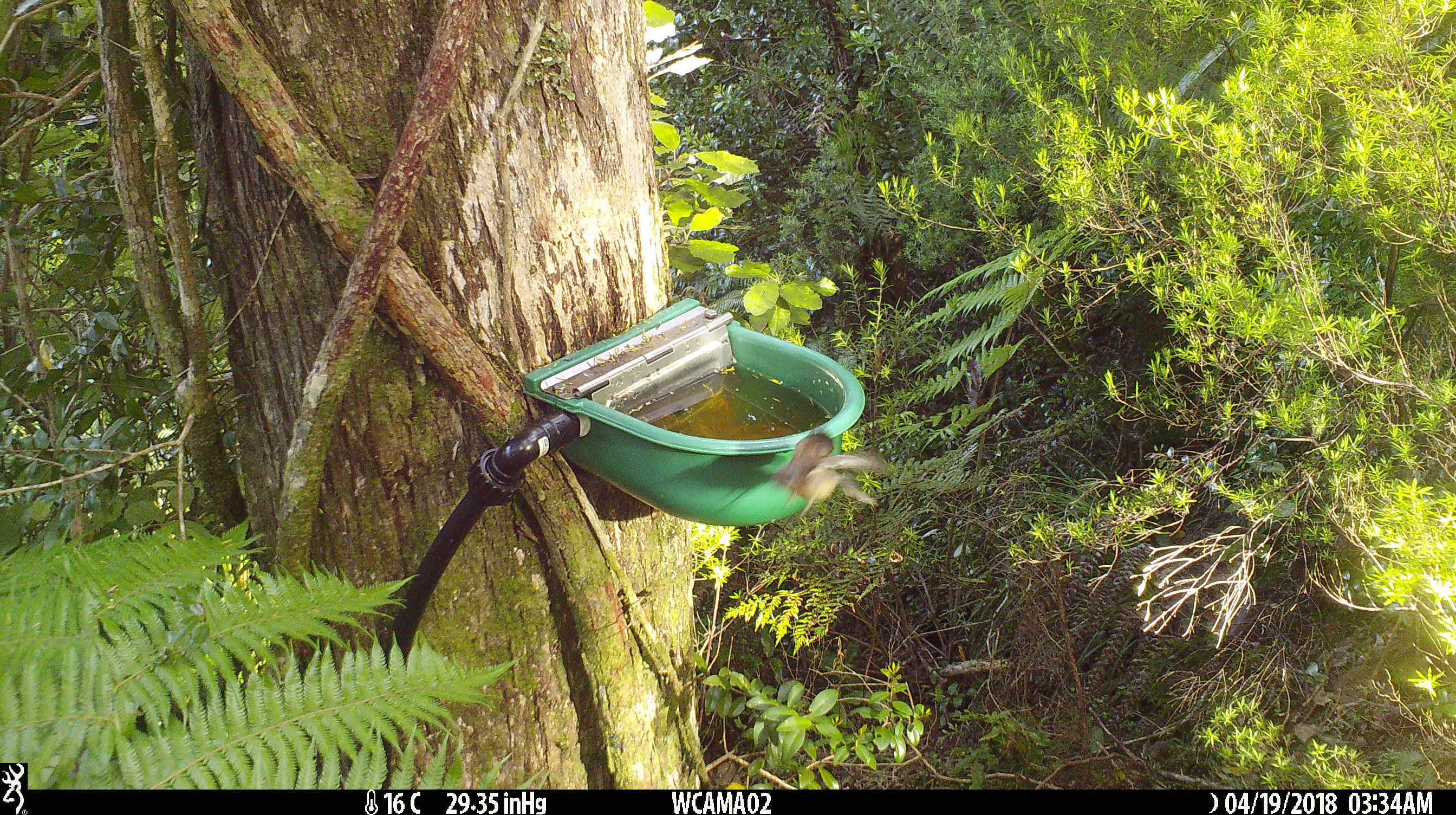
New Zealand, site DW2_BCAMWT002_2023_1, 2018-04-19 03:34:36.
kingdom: Animalia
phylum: Chordata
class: Aves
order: Passeriformes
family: Rhipiduridae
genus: Rhipidura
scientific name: Rhipidura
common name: fantails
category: fantail